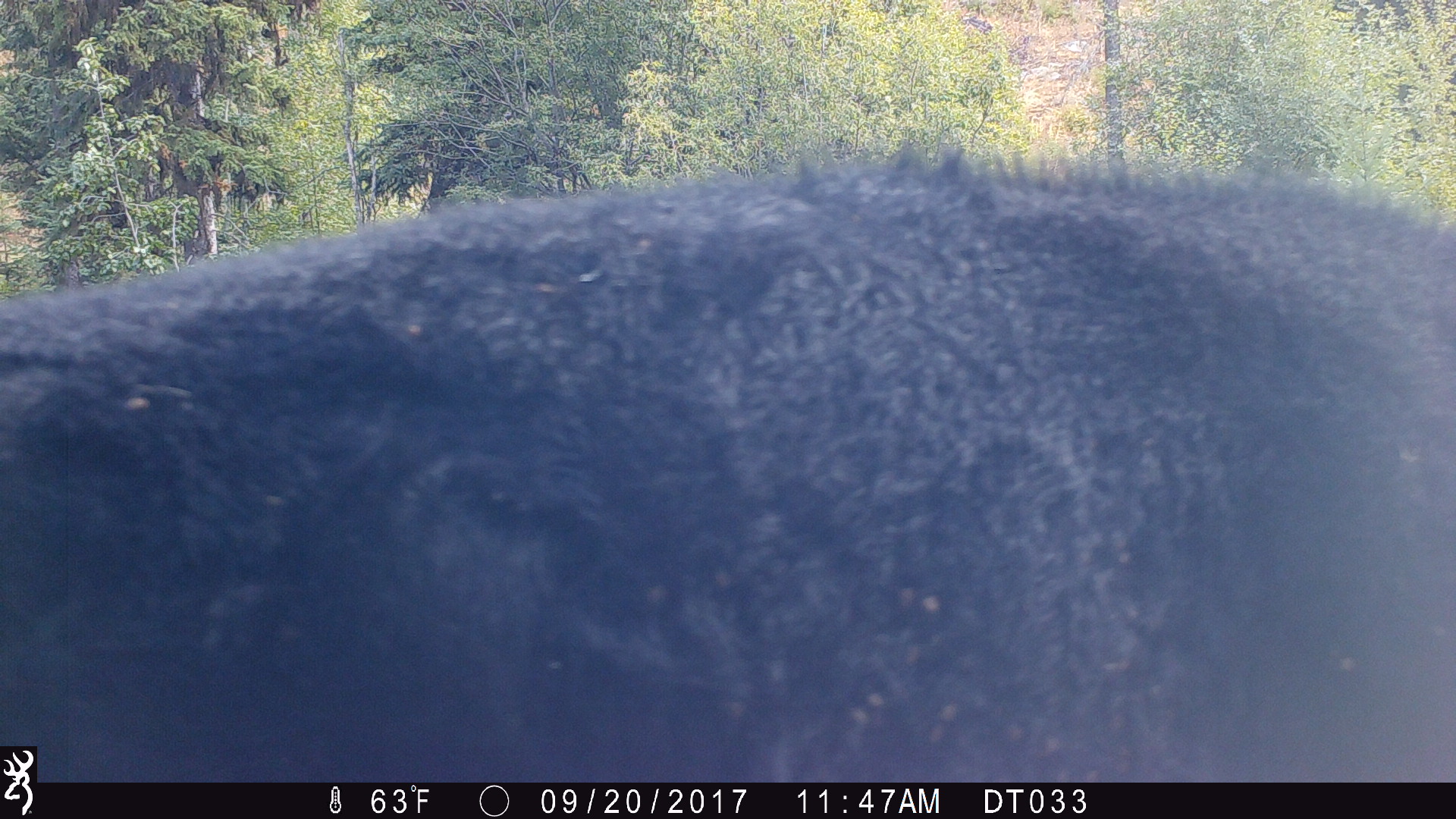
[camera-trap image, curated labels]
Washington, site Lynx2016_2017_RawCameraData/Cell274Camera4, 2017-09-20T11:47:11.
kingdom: Animalia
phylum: Chordata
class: Mammalia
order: Artiodactyla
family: Bovidae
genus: Bos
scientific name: Bos taurus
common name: domestic cattle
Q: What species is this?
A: Domestic cattle (Bos taurus).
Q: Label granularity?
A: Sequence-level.